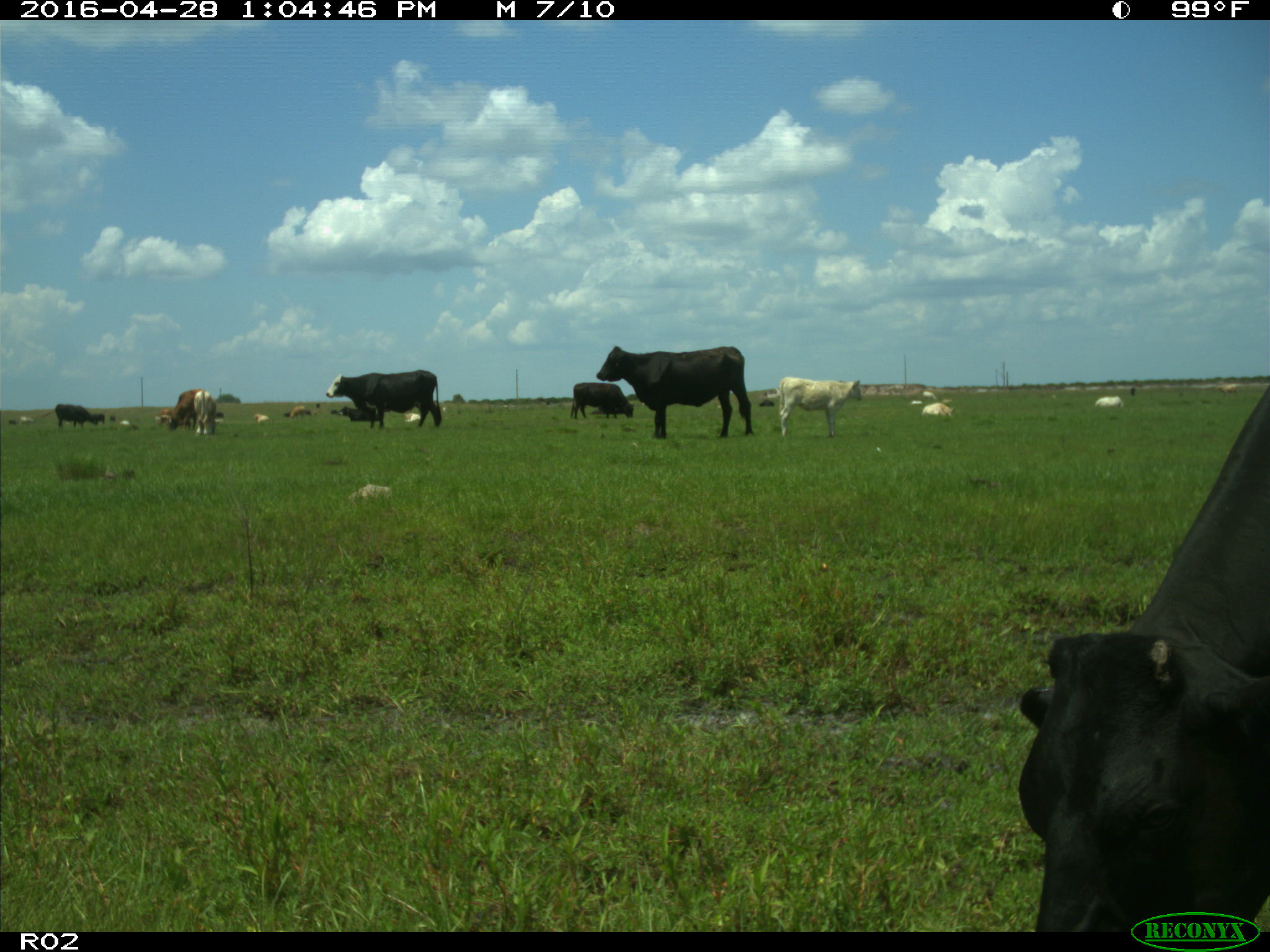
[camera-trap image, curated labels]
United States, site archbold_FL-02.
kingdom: Animalia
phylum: Chordata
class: Mammalia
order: Artiodactyla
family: Bovidae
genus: Bos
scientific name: Bos taurus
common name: domestic cow